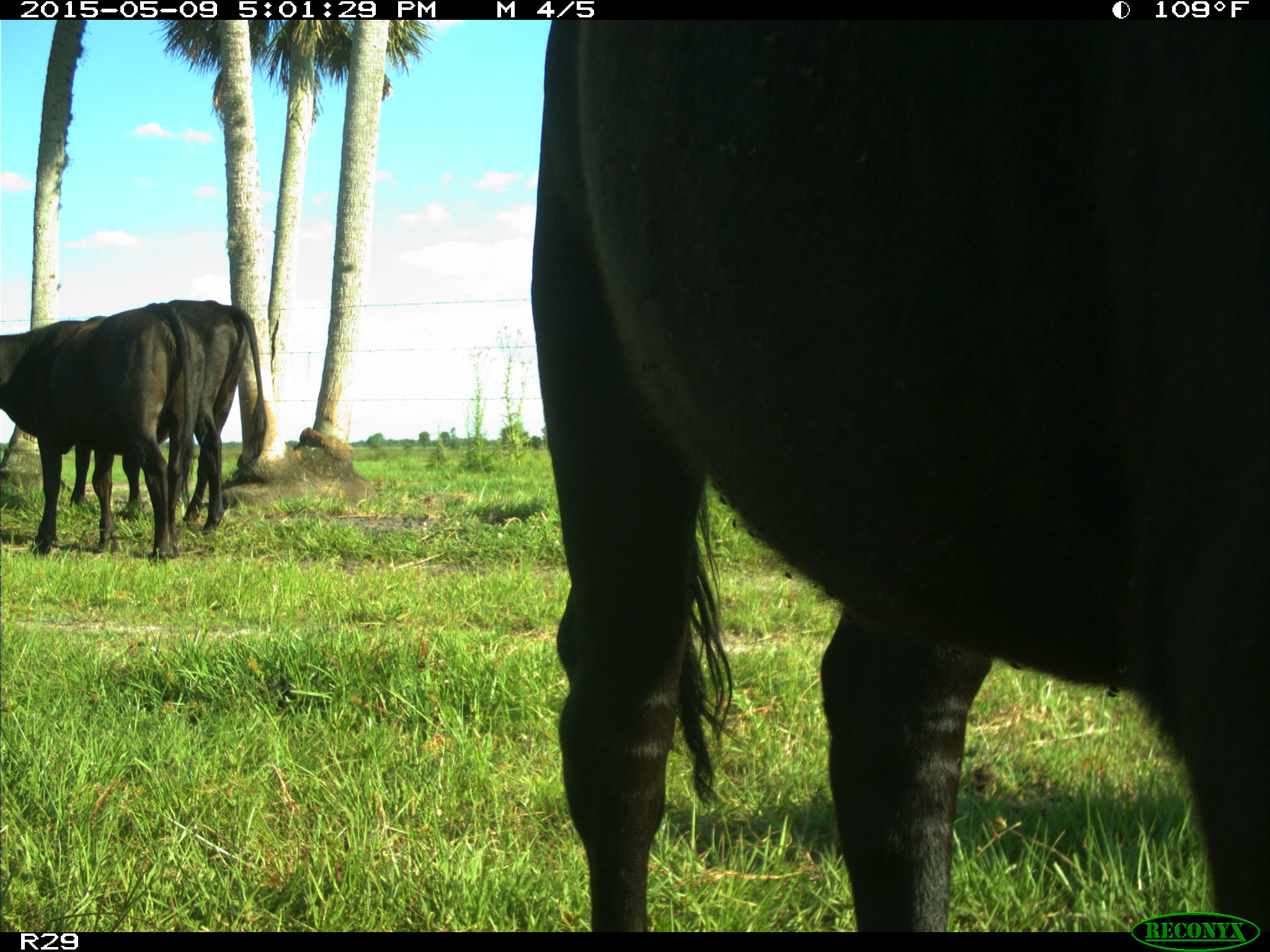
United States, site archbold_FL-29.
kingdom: Animalia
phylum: Chordata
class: Mammalia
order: Artiodactyla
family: Bovidae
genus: Bos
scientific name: Bos taurus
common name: domestic cow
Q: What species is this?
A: Bos taurus (domestic cow).